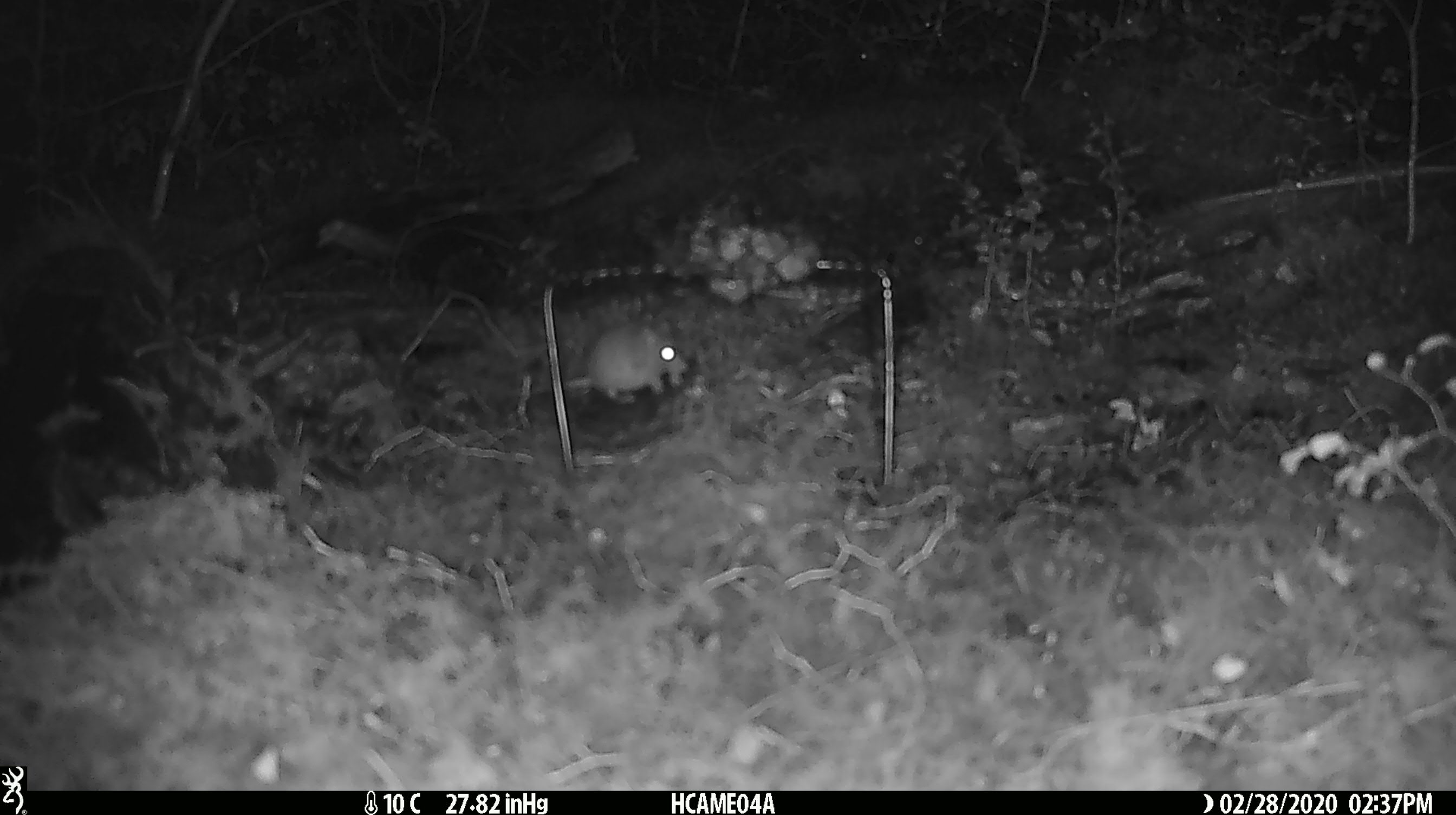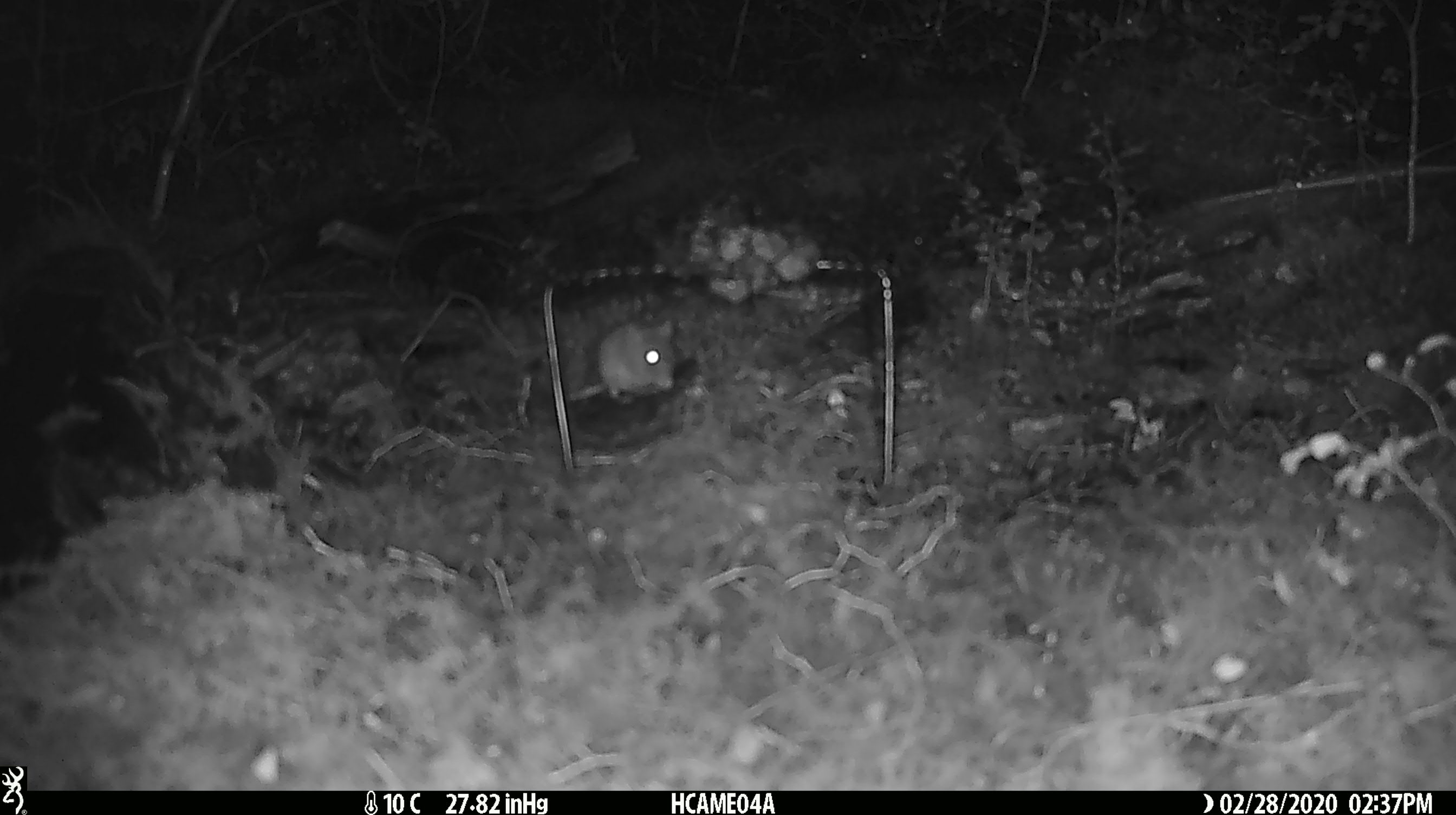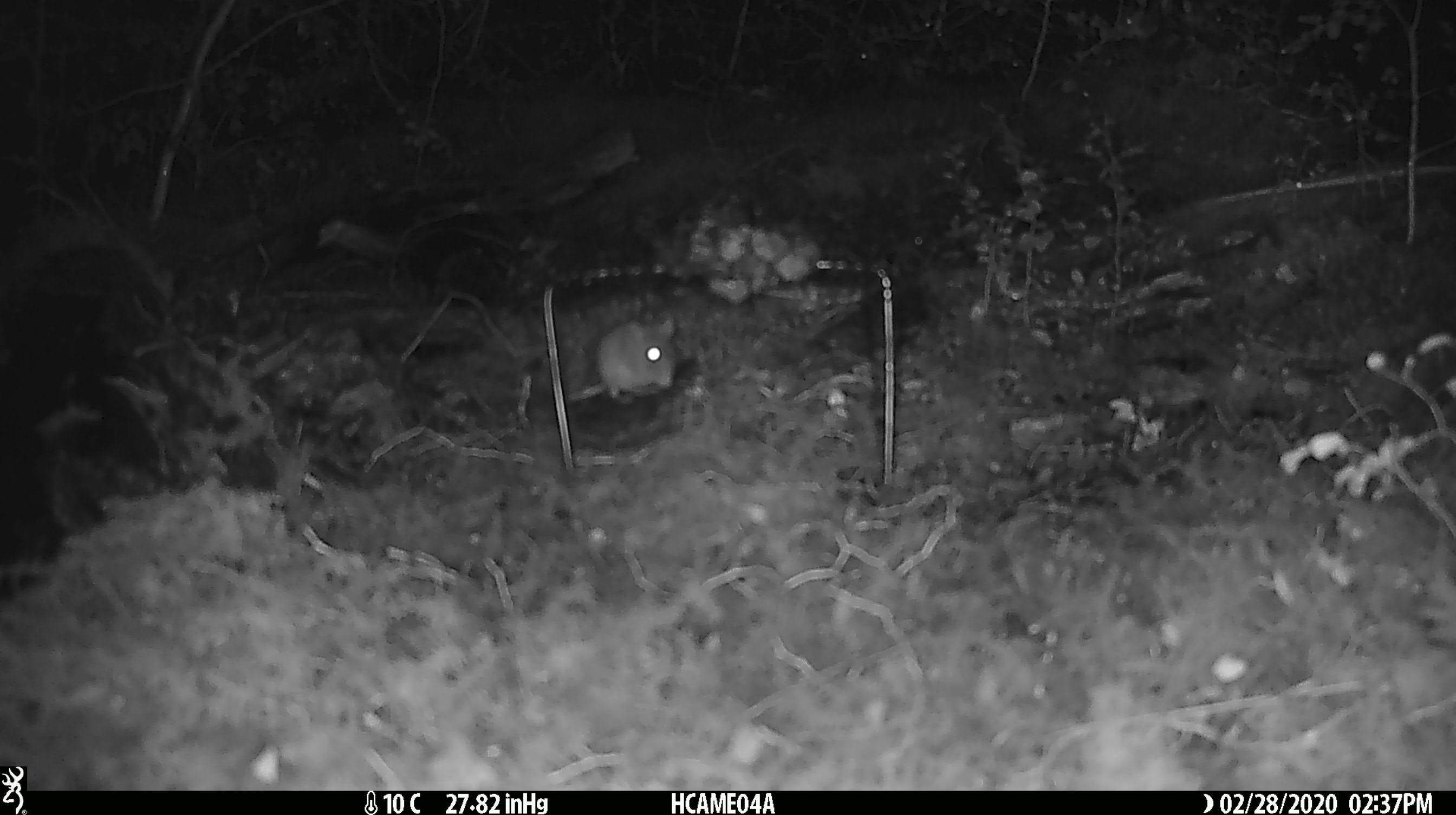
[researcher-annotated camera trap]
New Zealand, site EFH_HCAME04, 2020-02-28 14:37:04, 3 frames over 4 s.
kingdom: Animalia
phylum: Chordata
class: Mammalia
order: Rodentia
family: Muridae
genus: Mus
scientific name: Mus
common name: mouse